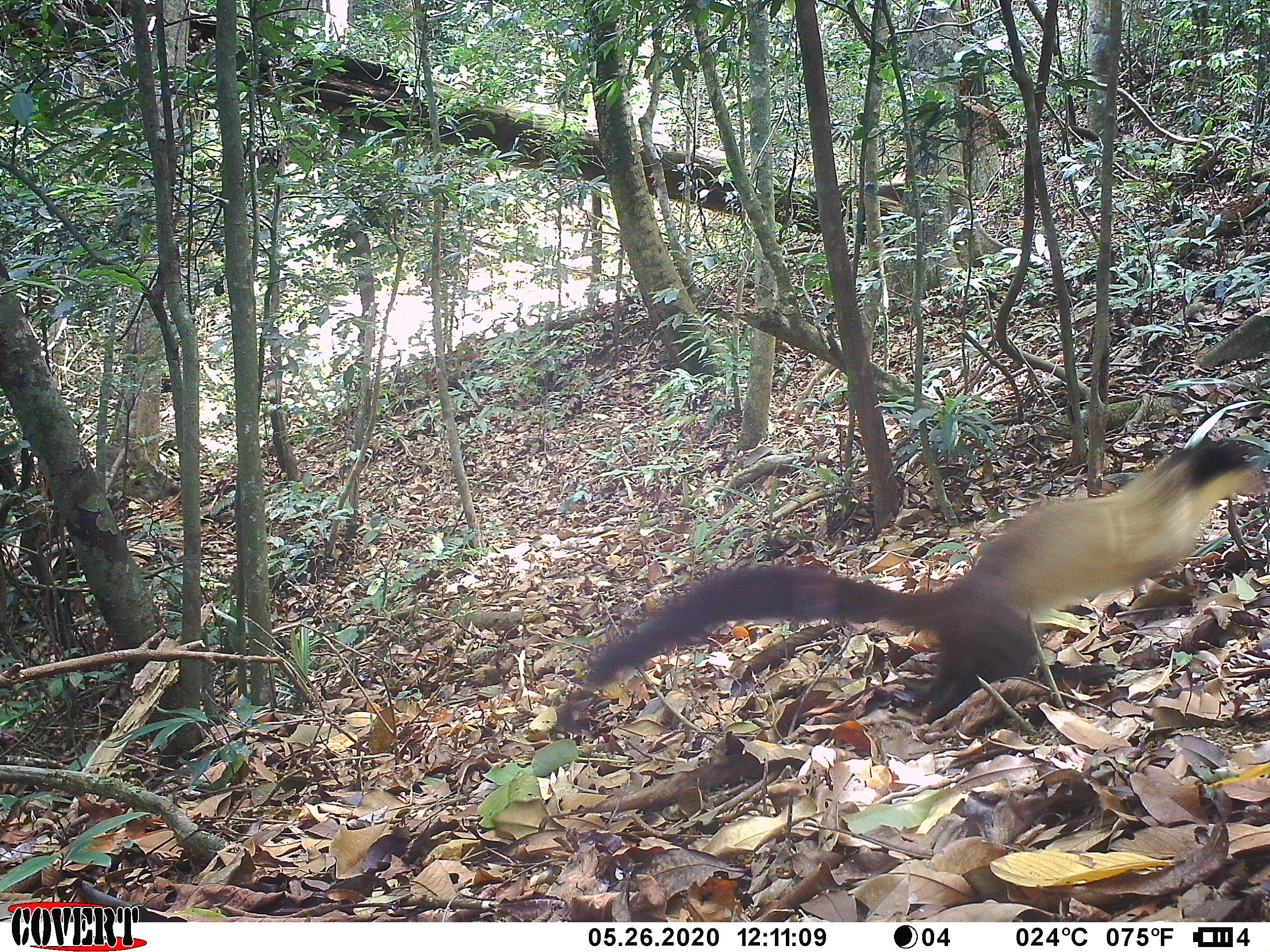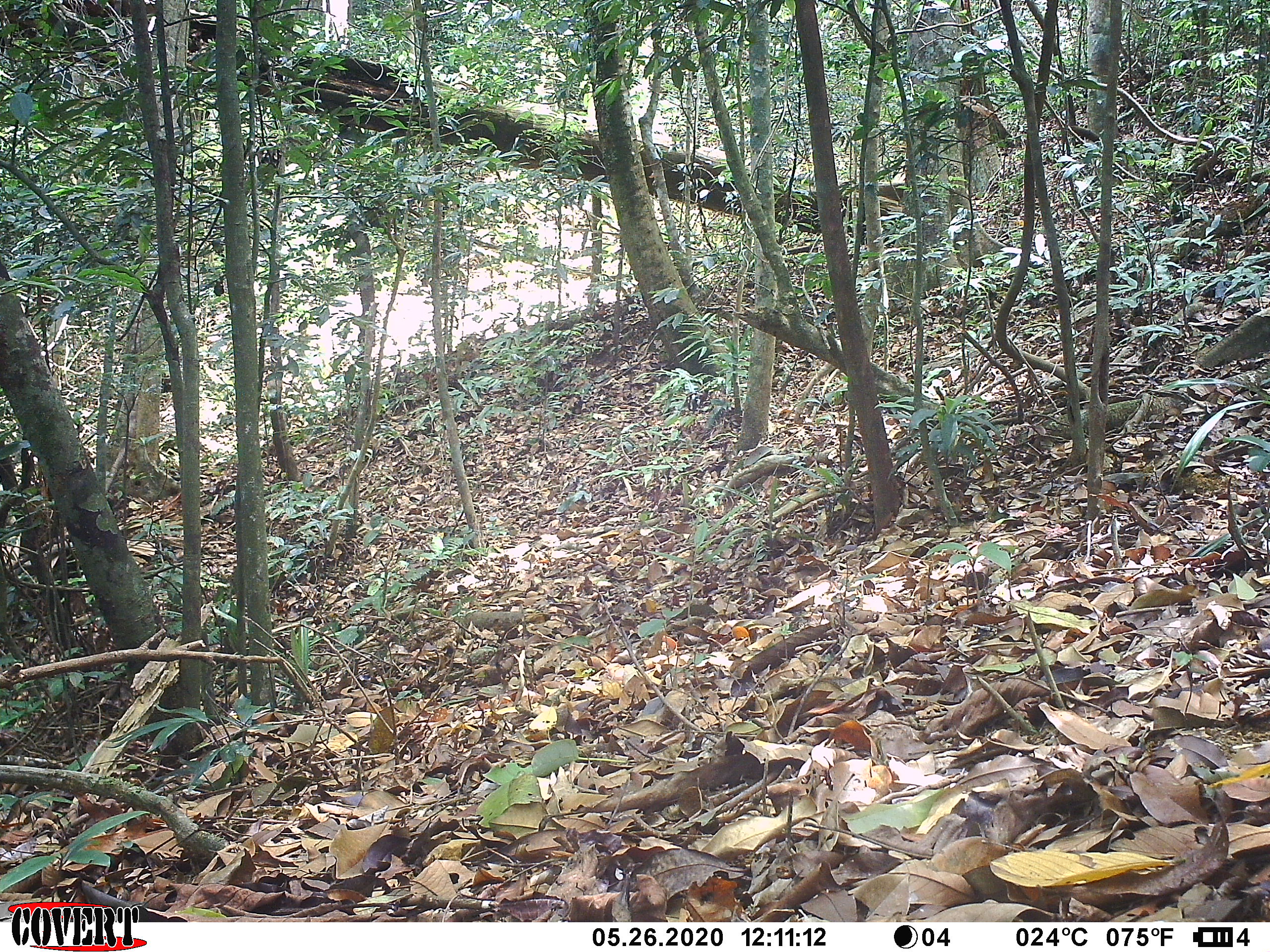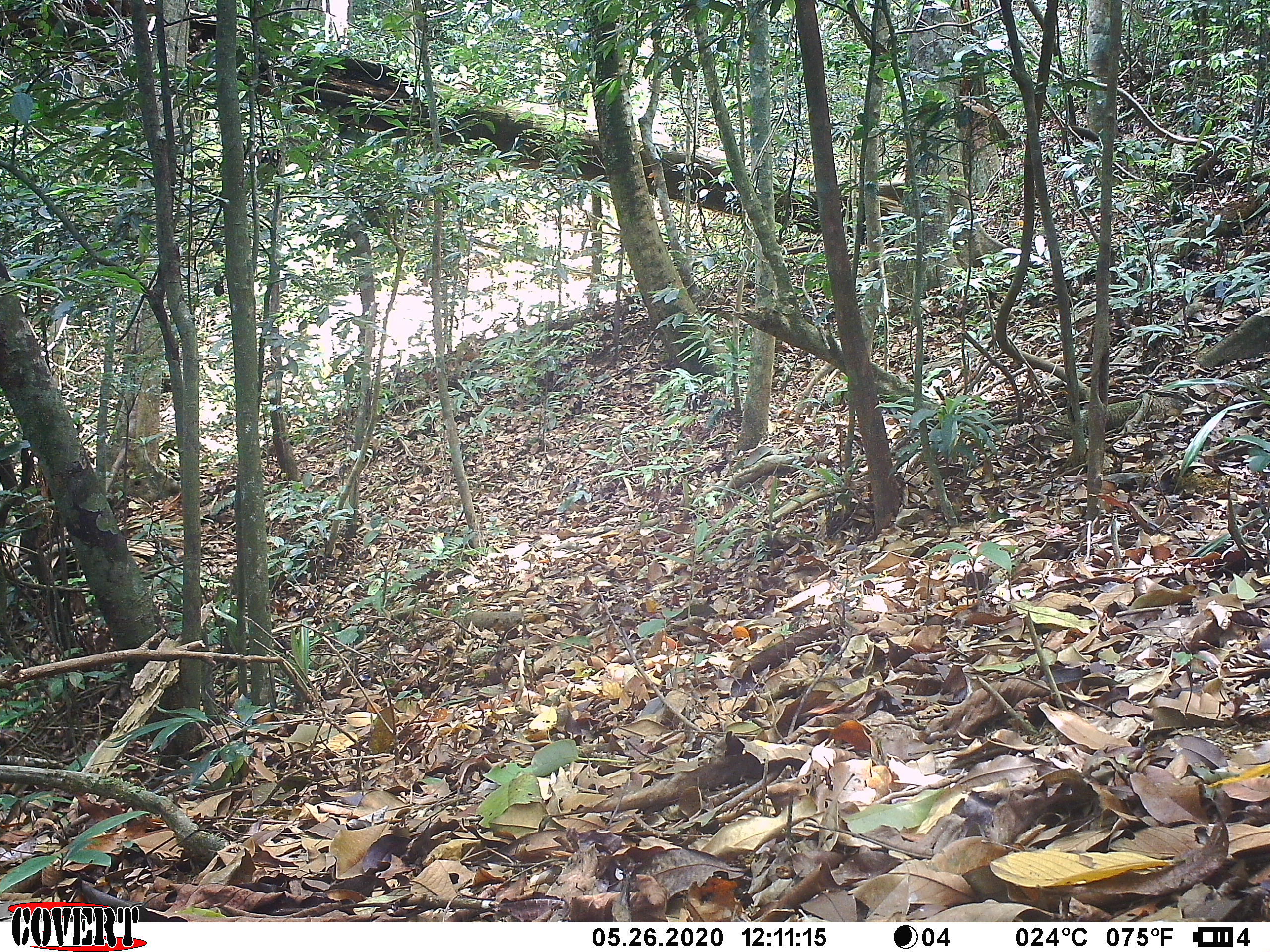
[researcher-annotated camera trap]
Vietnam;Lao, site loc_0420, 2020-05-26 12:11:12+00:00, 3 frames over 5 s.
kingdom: Animalia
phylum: Chordata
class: Mammalia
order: Carnivora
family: Mustelidae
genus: Martes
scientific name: Martes flavigula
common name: yellow-throated marten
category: yellow throated marten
Yellow throated marten (yellow-throated marten) (Martes flavigula). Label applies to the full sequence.